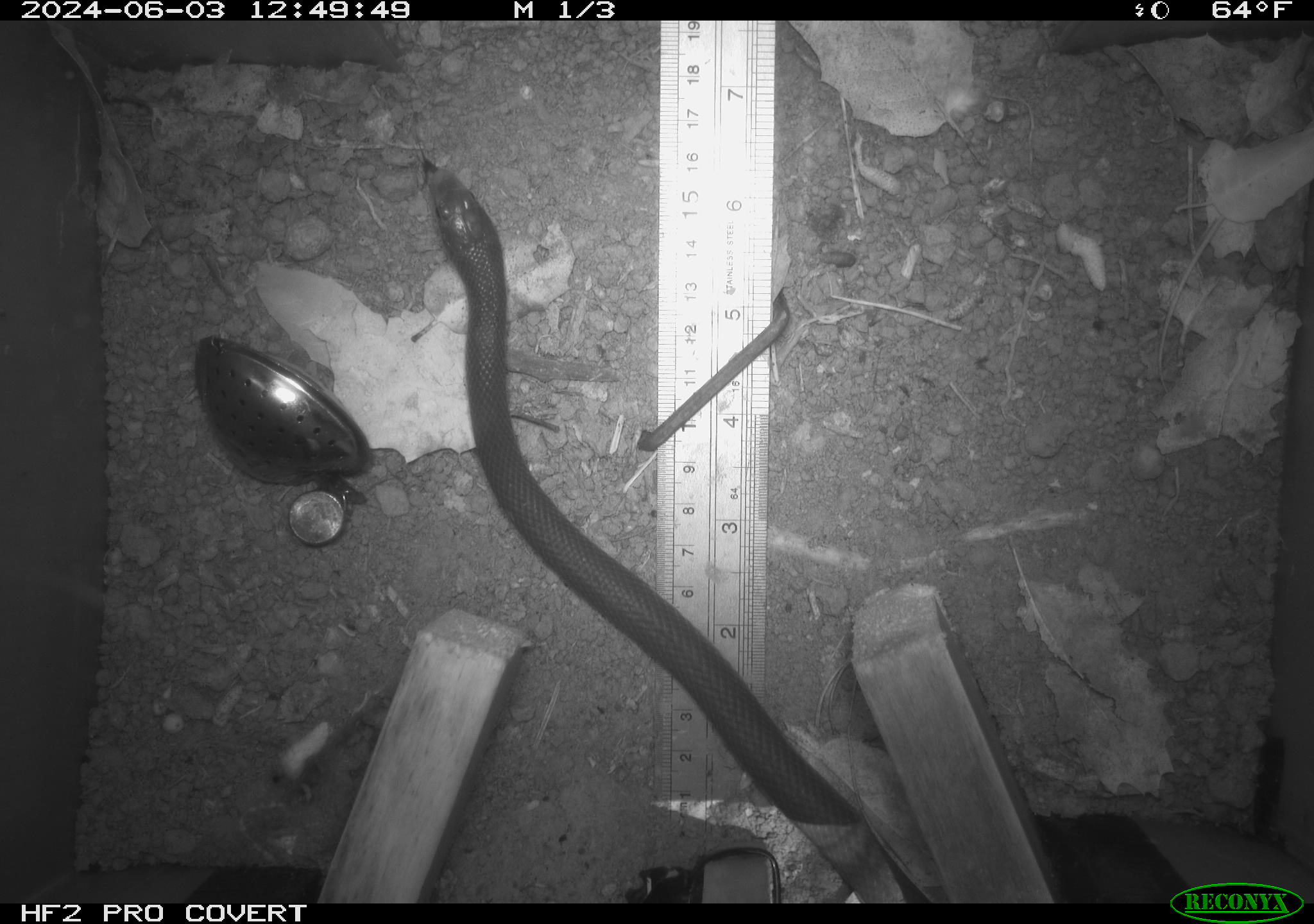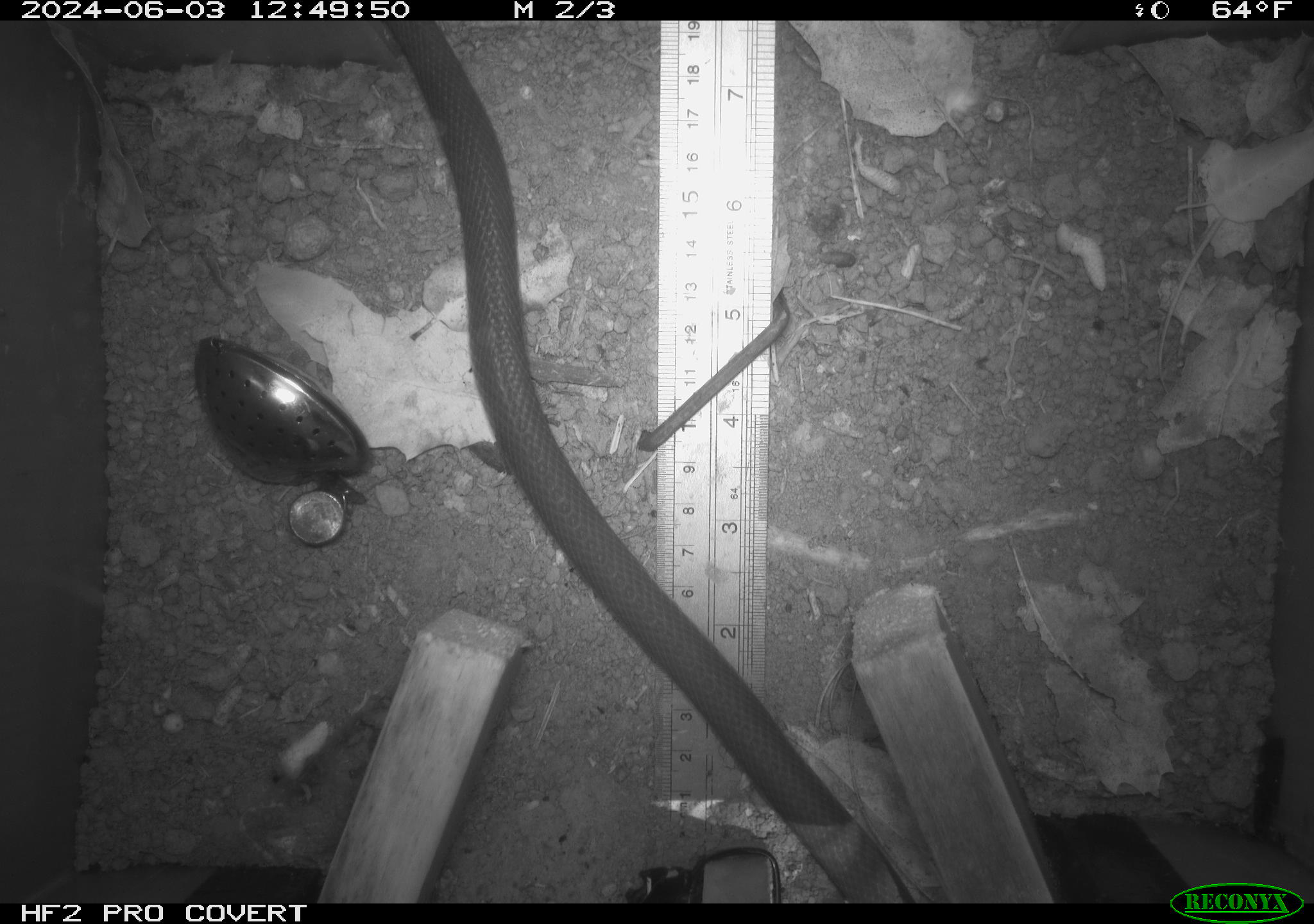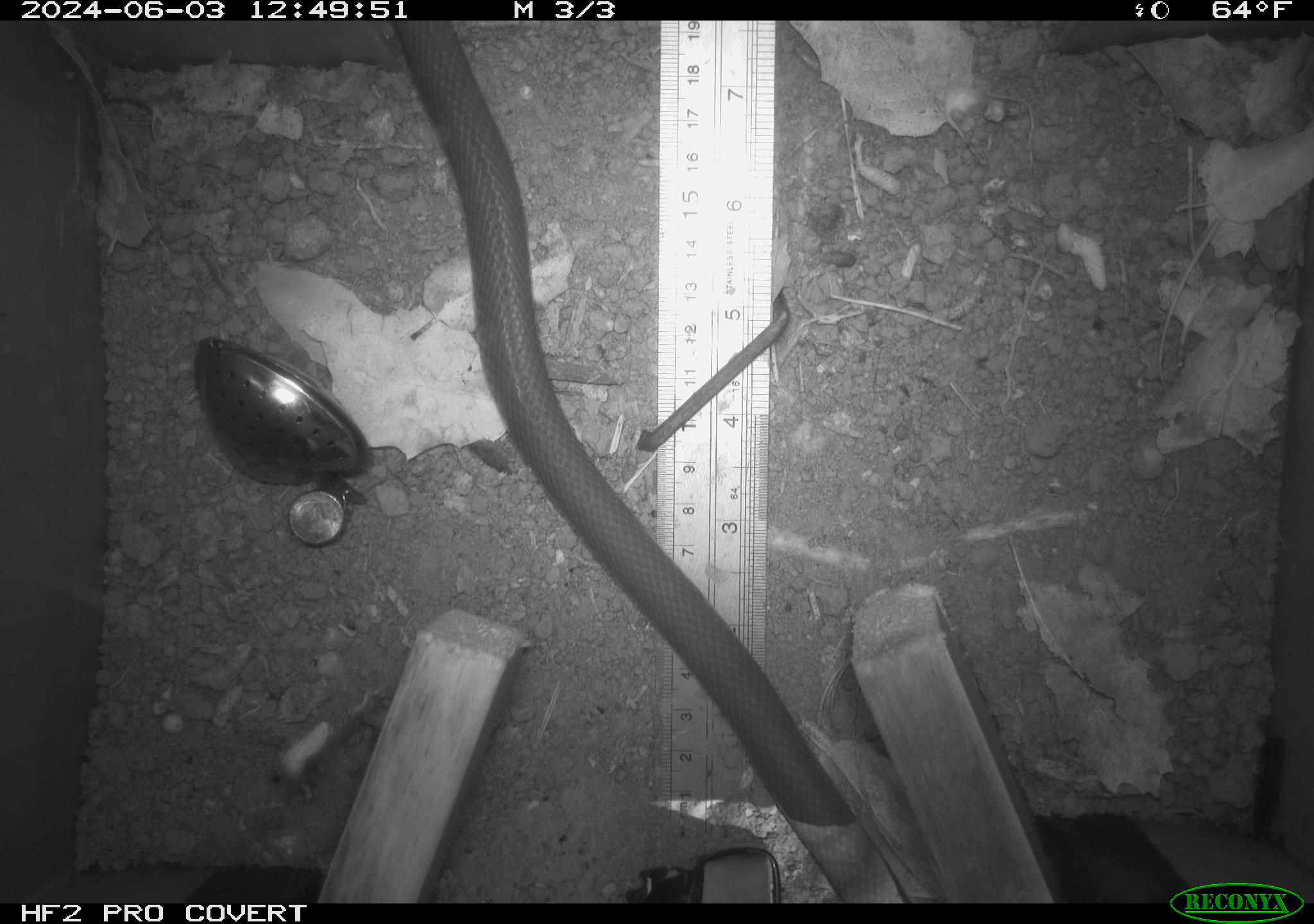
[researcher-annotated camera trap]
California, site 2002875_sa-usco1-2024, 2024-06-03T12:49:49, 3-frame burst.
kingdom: Animalia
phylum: Chordata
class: Reptilia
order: Squamata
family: Colubridae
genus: Coluber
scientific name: Coluber constrictor mormon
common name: western yellow-bellied racer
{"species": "western yellow-bellied racer (Coluber constrictor mormon)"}